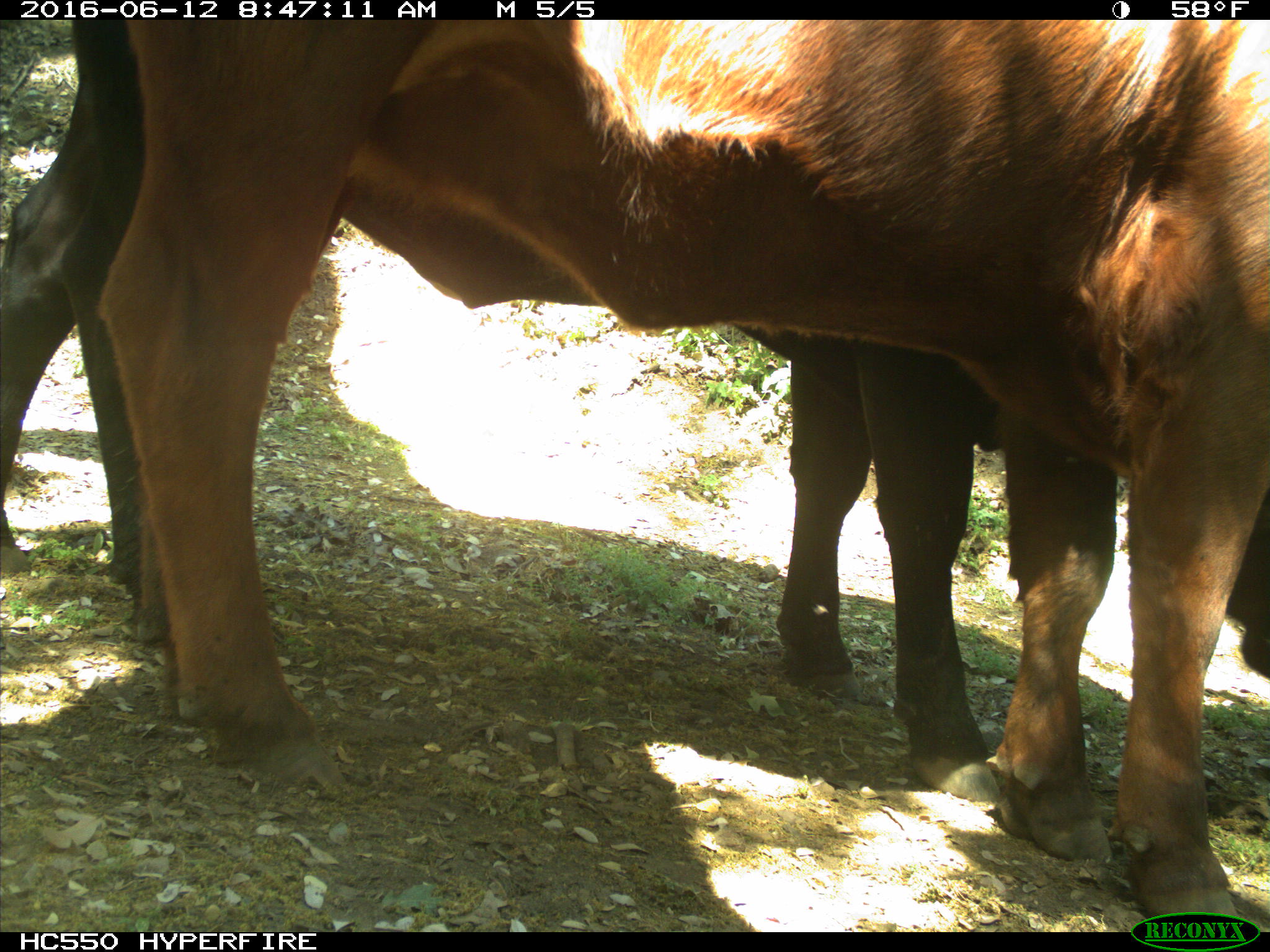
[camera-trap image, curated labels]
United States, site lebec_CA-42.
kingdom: Animalia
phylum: Chordata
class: Mammalia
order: Artiodactyla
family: Bovidae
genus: Bos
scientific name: Bos taurus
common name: domestic cow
Bos taurus (domestic cow).